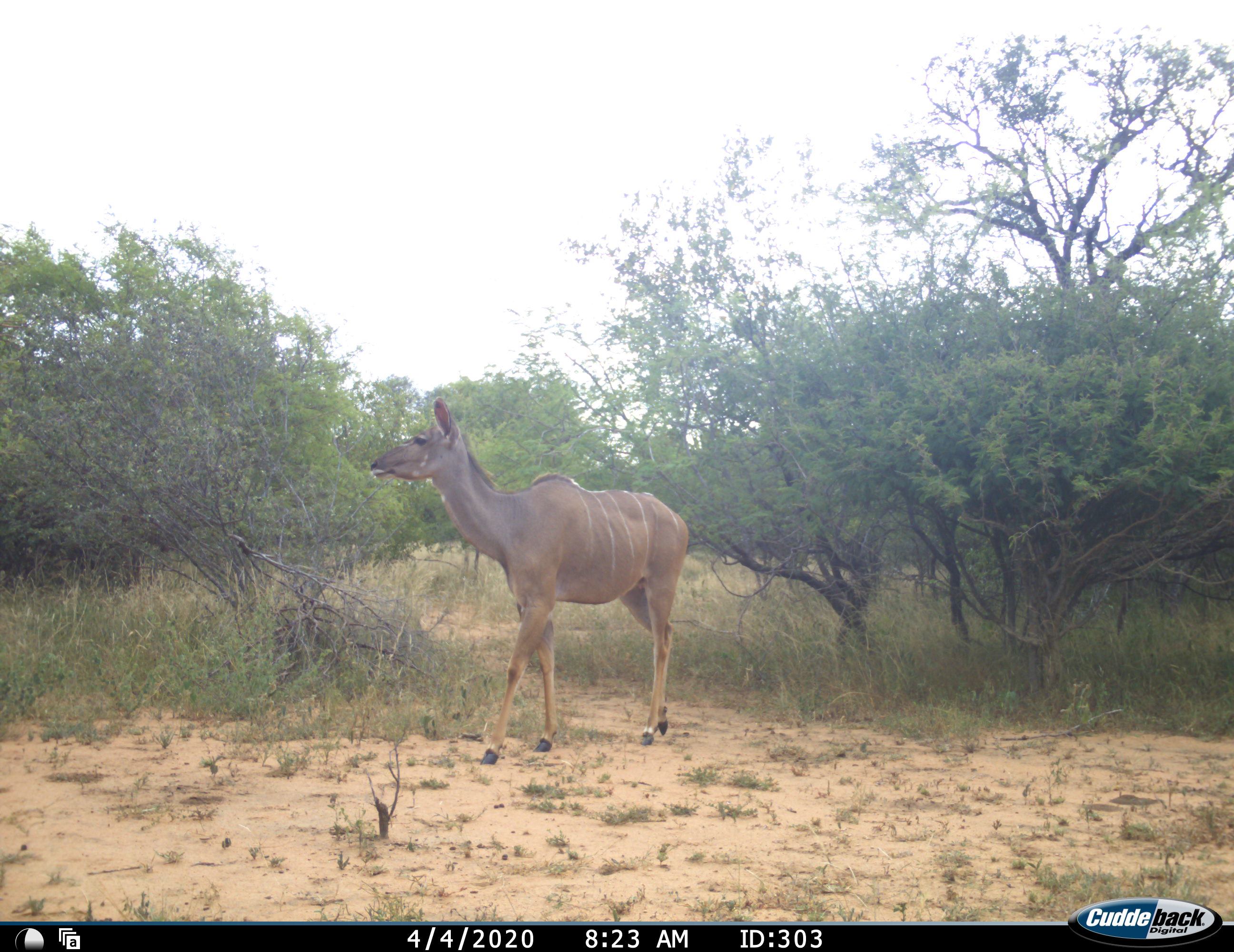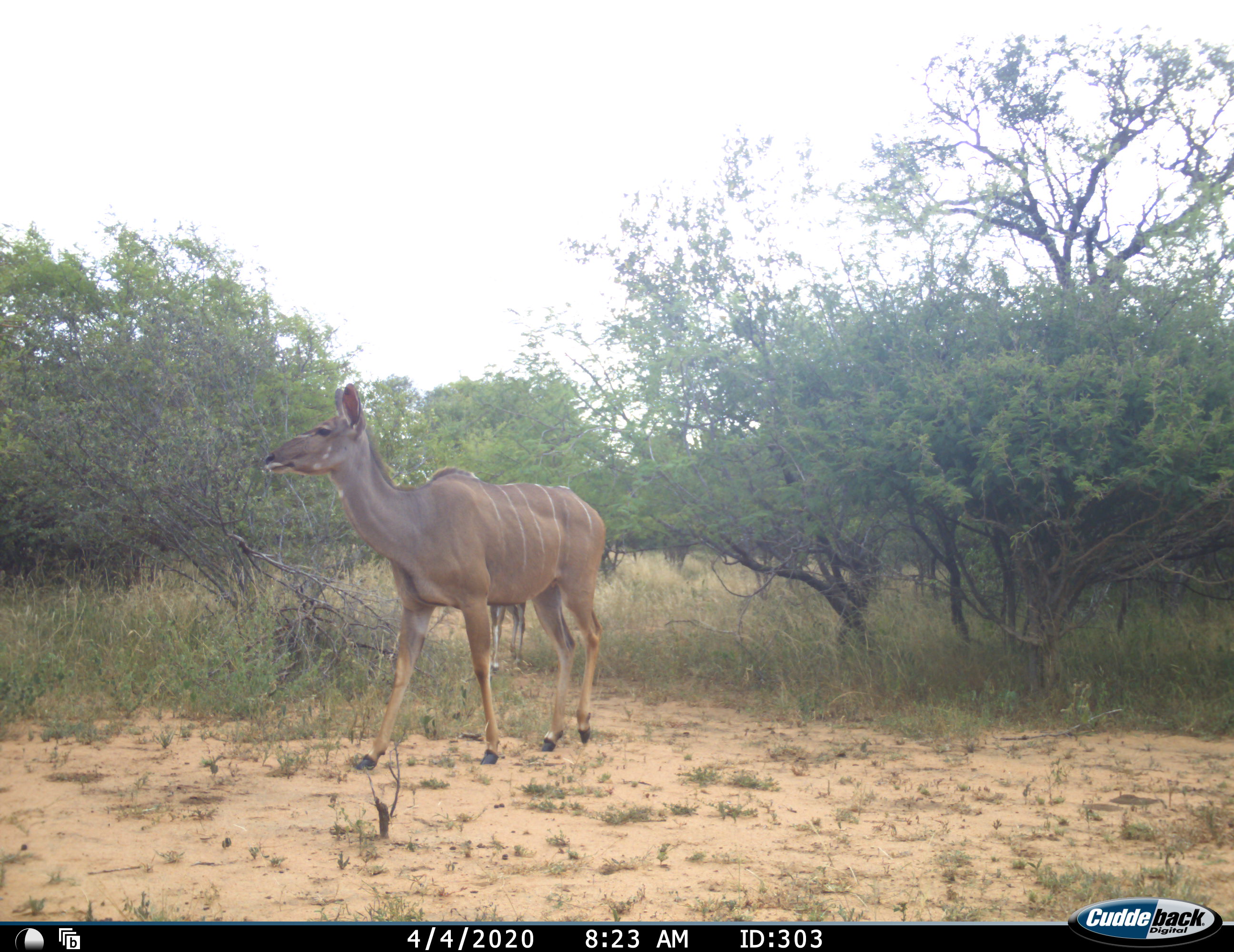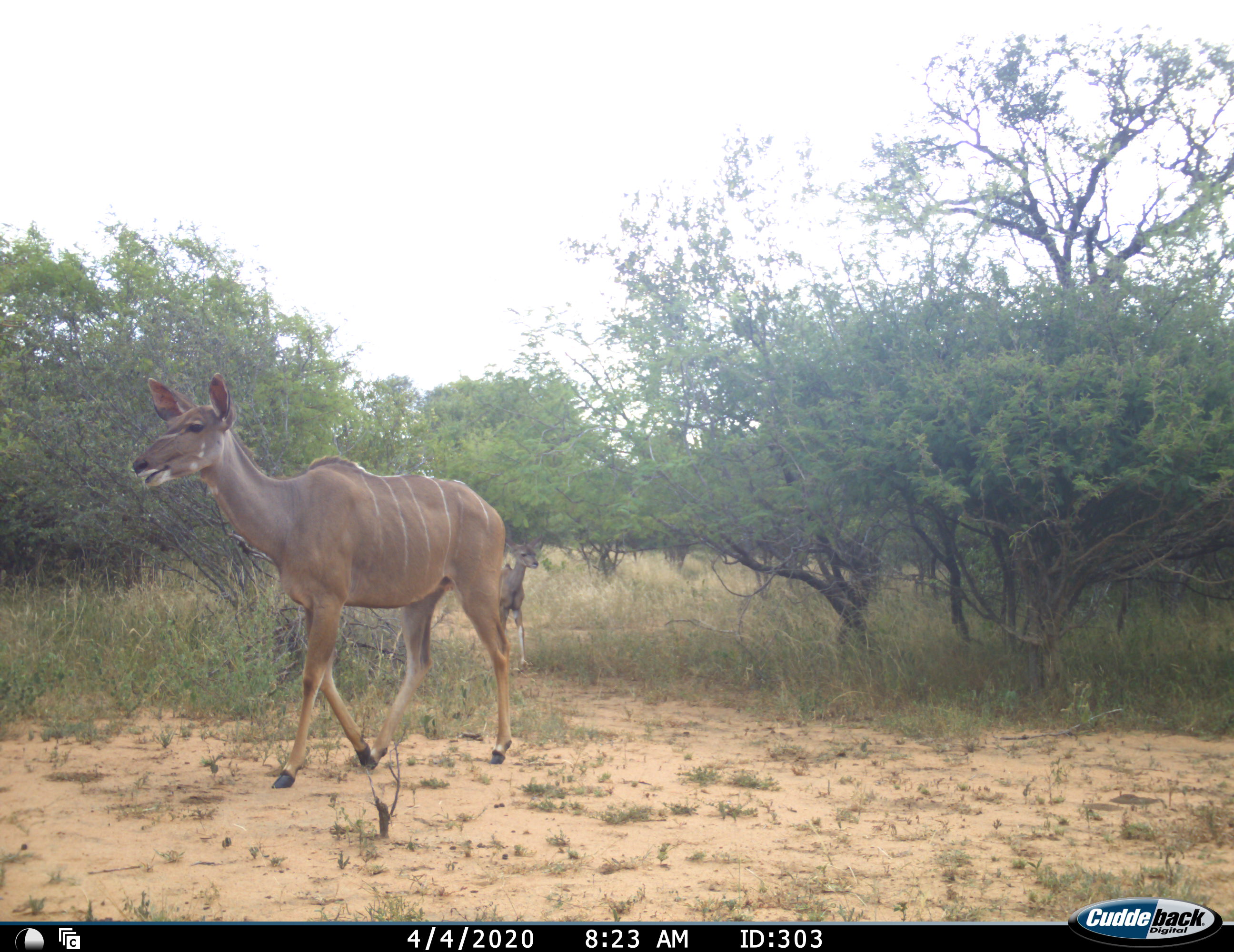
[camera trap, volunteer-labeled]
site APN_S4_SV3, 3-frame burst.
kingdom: Animalia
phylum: Chordata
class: Mammalia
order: Artiodactyla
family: Bovidae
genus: Tragelaphus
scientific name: Tragelaphus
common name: kudu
Kudu (Tragelaphus), count 2. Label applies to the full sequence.